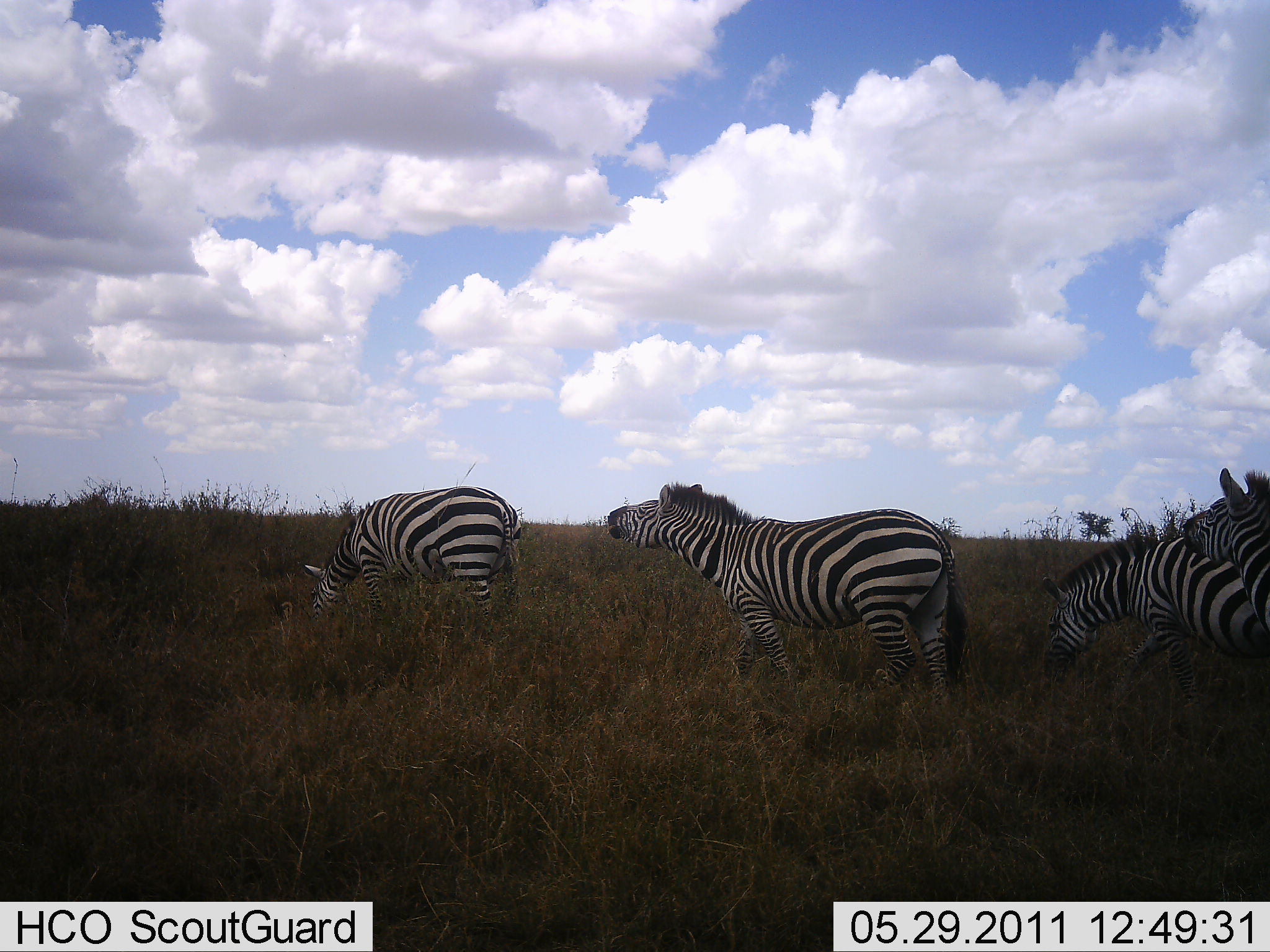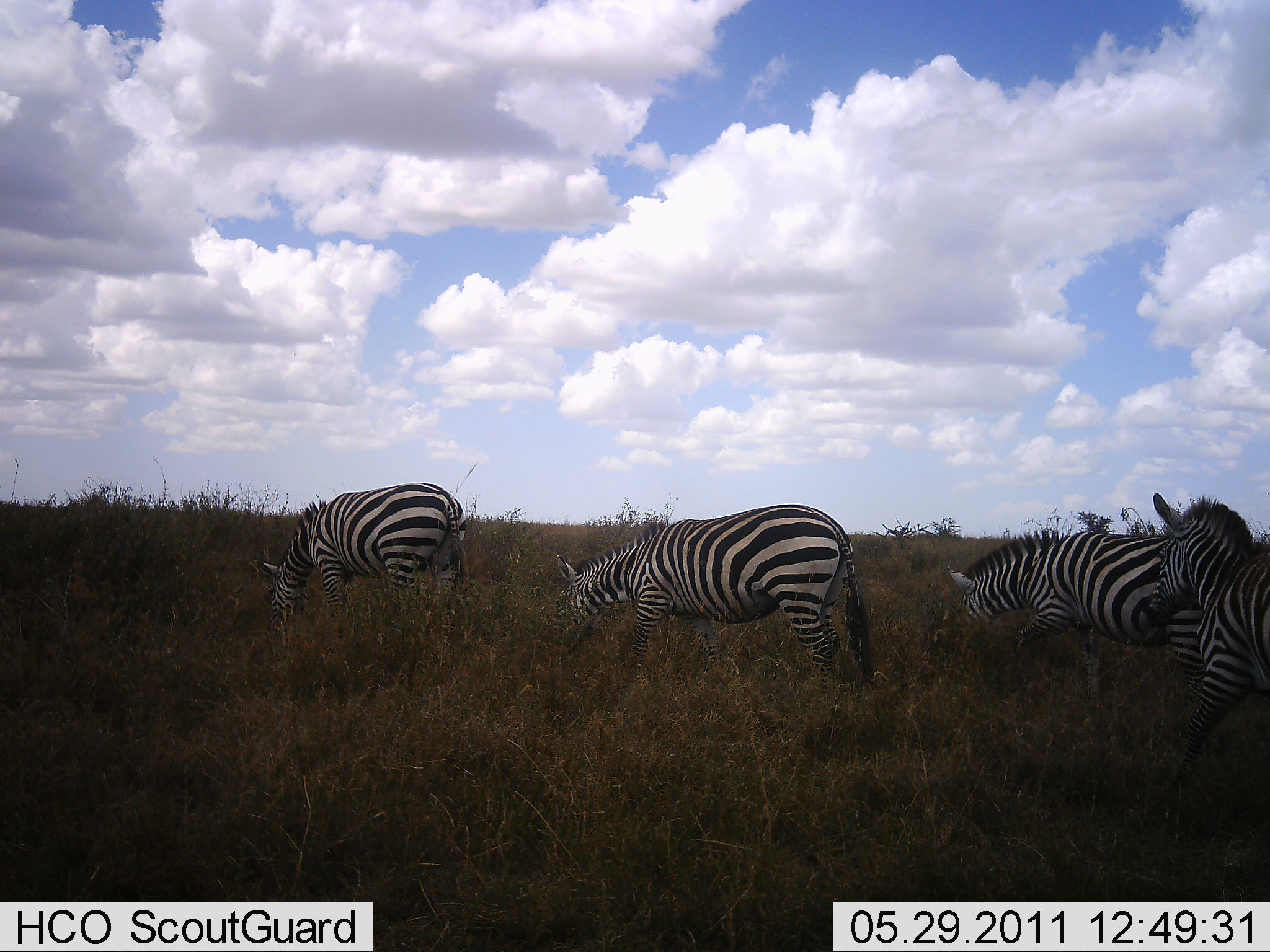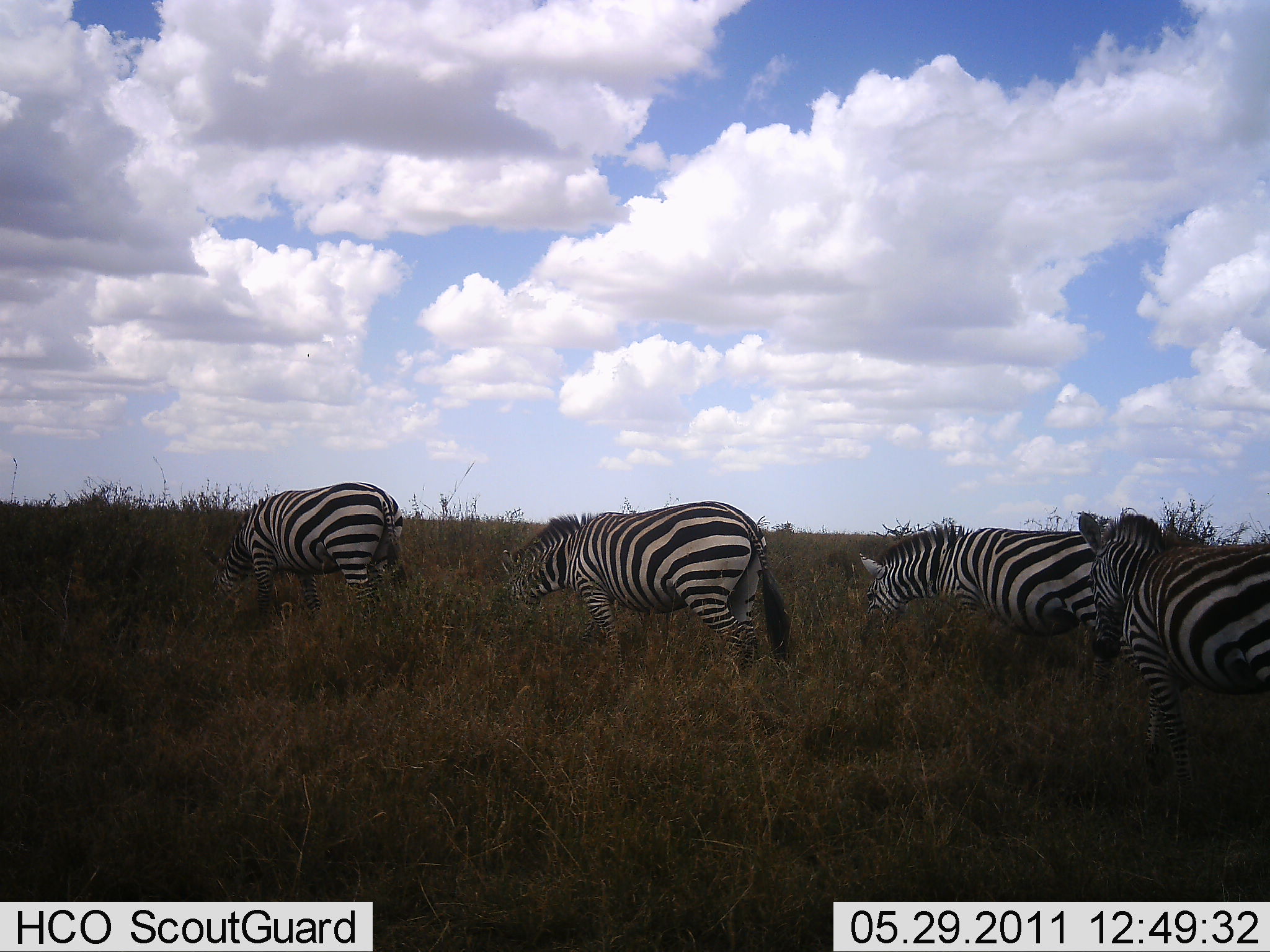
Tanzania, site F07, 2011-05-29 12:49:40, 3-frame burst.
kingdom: Animalia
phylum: Chordata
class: Mammalia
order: Perissodactyla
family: Equidae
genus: Equus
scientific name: Equus quagga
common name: plains zebra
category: zebra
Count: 4.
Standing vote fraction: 36%.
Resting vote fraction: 0%.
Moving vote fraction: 64%.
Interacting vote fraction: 0%.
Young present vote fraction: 0%.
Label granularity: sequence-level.